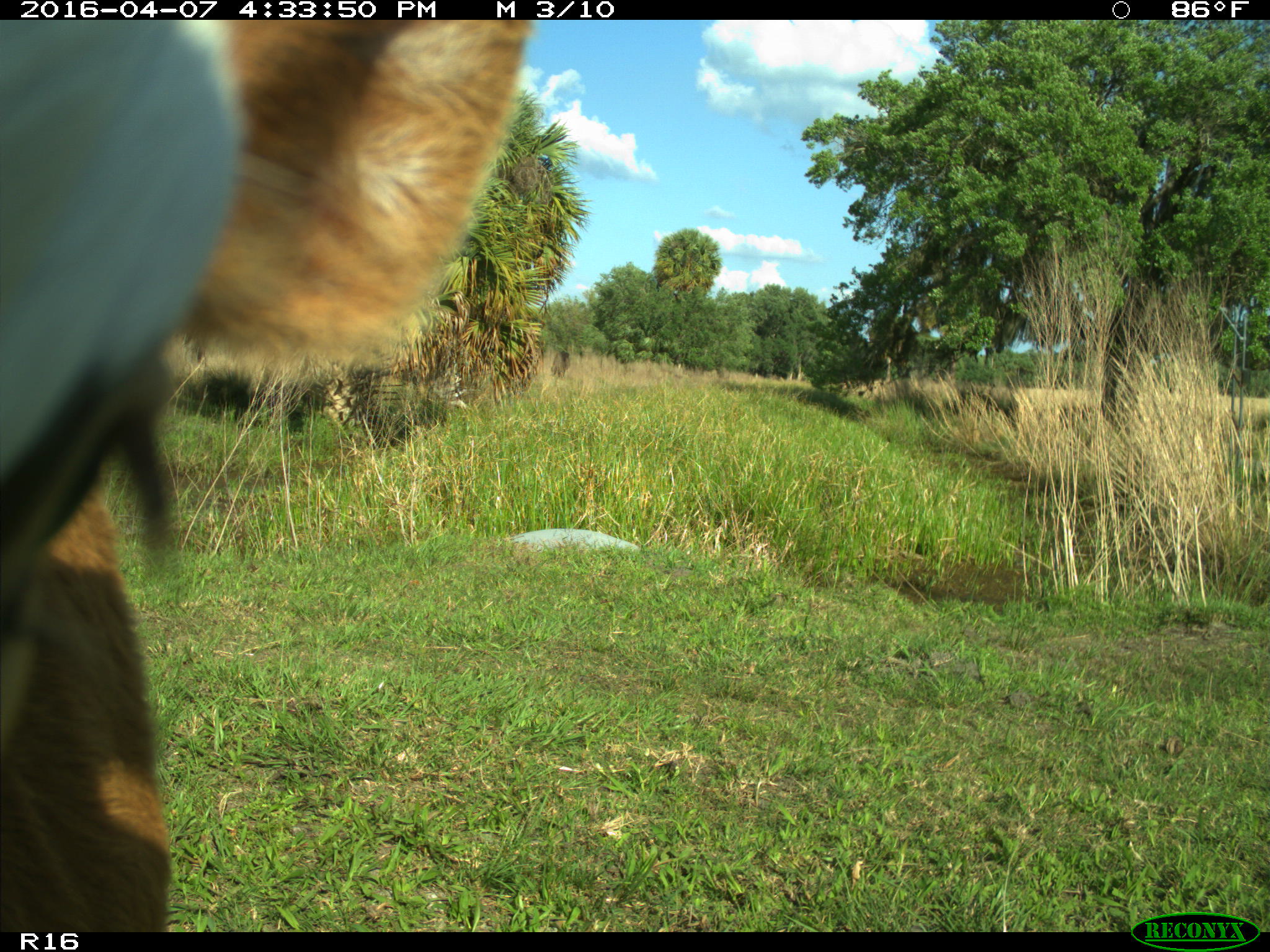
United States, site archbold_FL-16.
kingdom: Animalia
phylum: Chordata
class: Mammalia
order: Artiodactyla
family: Bovidae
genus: Bos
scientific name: Bos taurus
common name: domestic cow